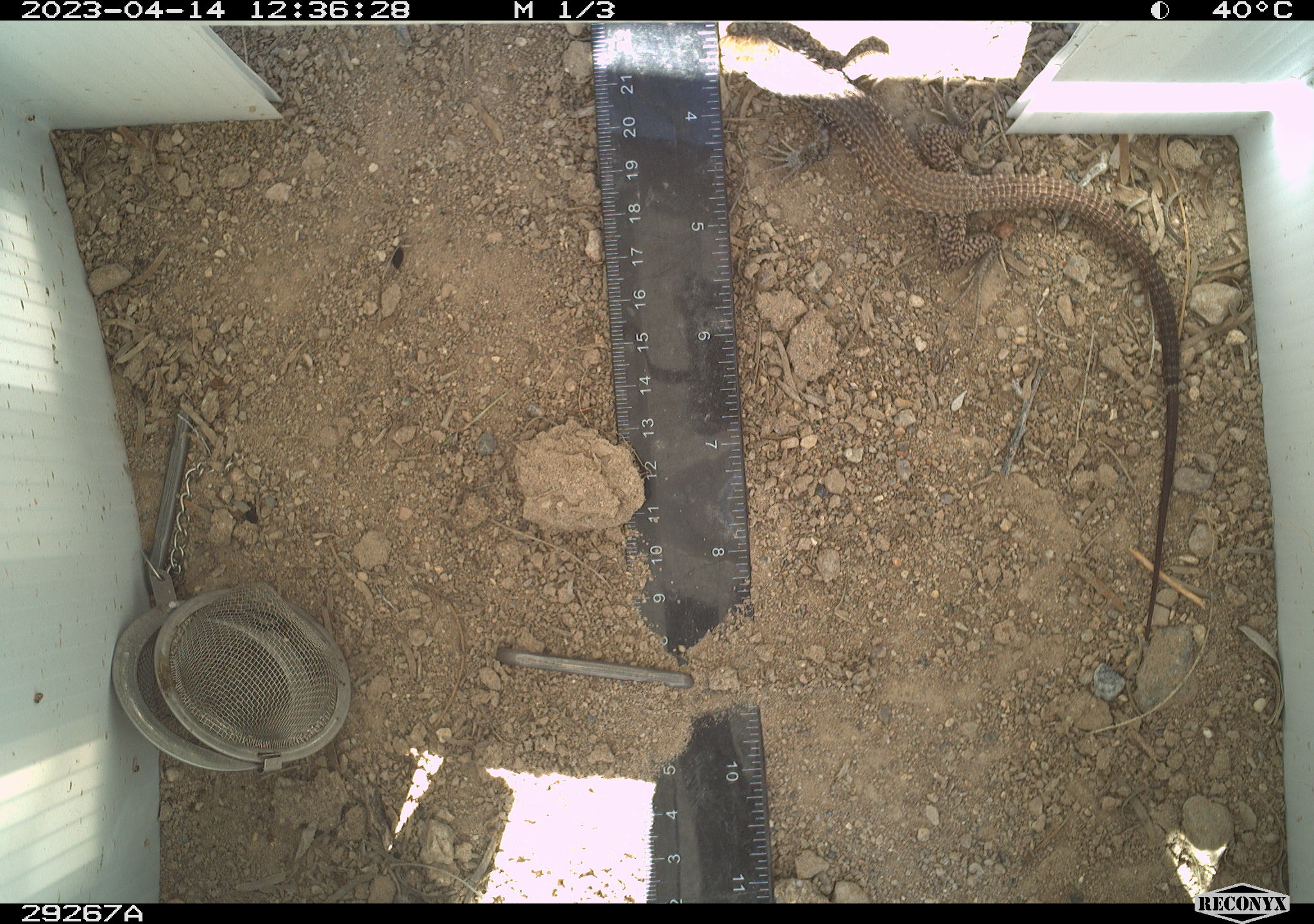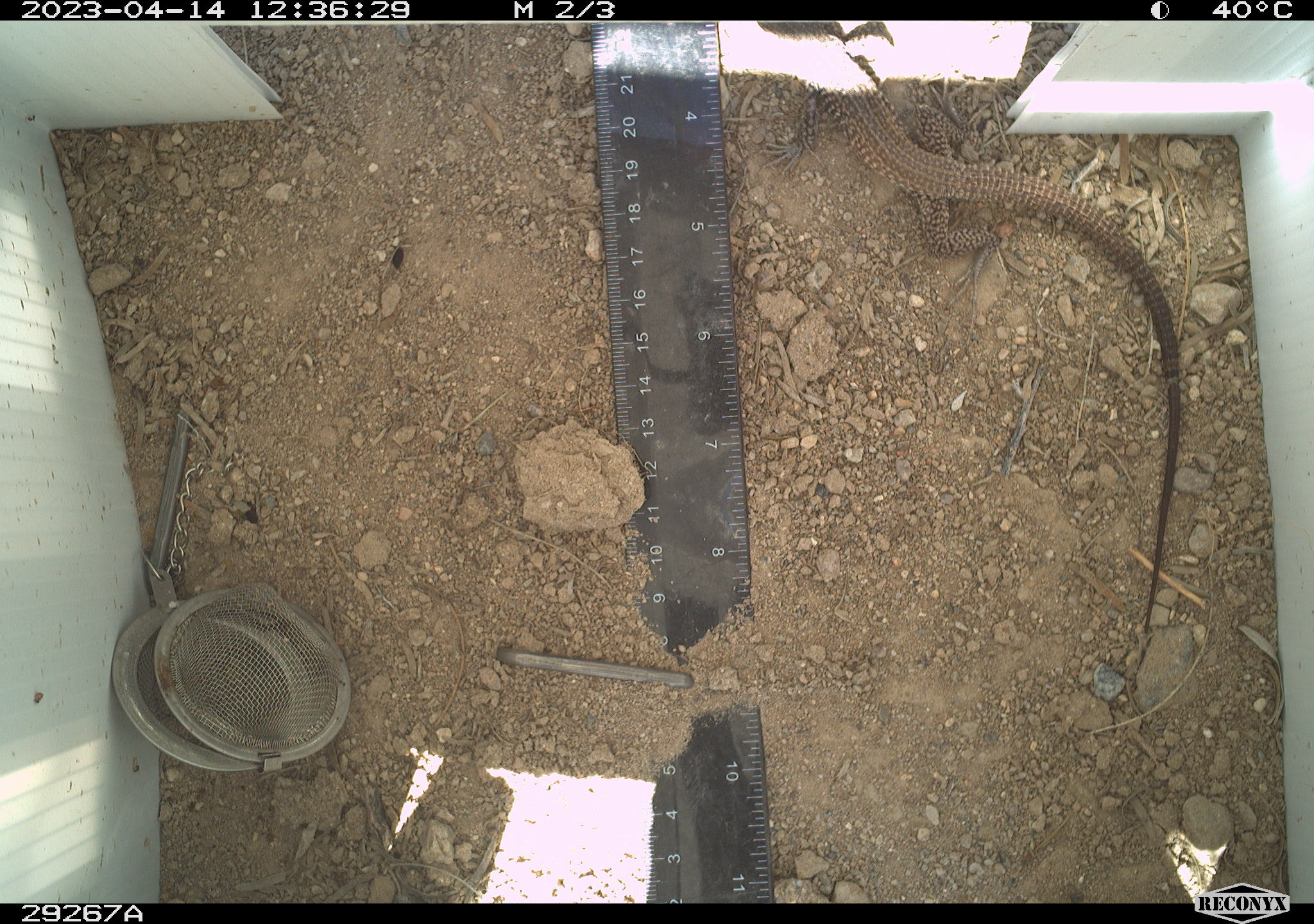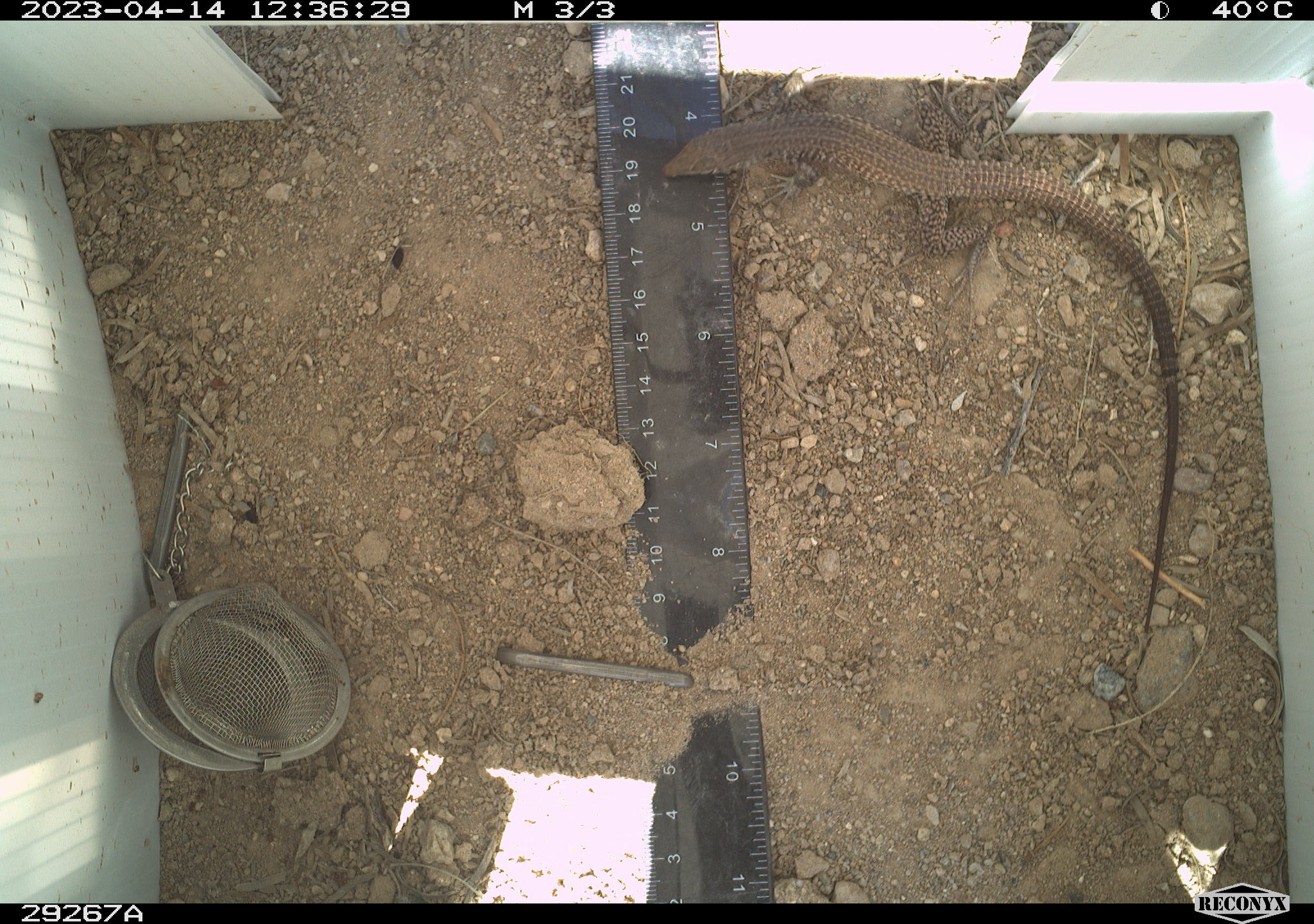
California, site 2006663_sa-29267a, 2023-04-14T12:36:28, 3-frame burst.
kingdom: Animalia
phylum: Chordata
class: Reptilia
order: Squamata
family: Teiidae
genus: Aspidoscelis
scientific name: Aspidoscelis tigris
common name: western whiptail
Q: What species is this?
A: Western whiptail (Aspidoscelis tigris).